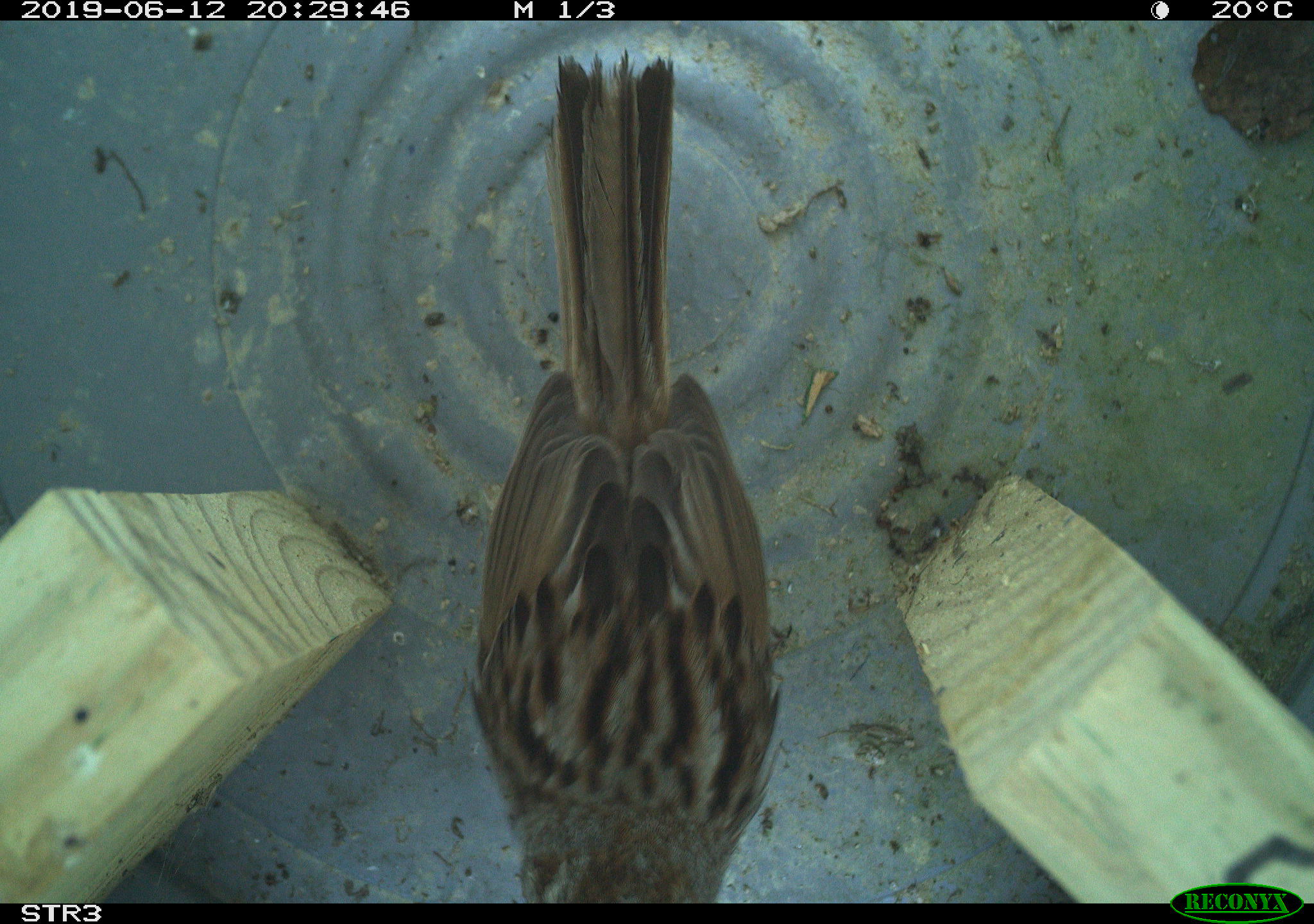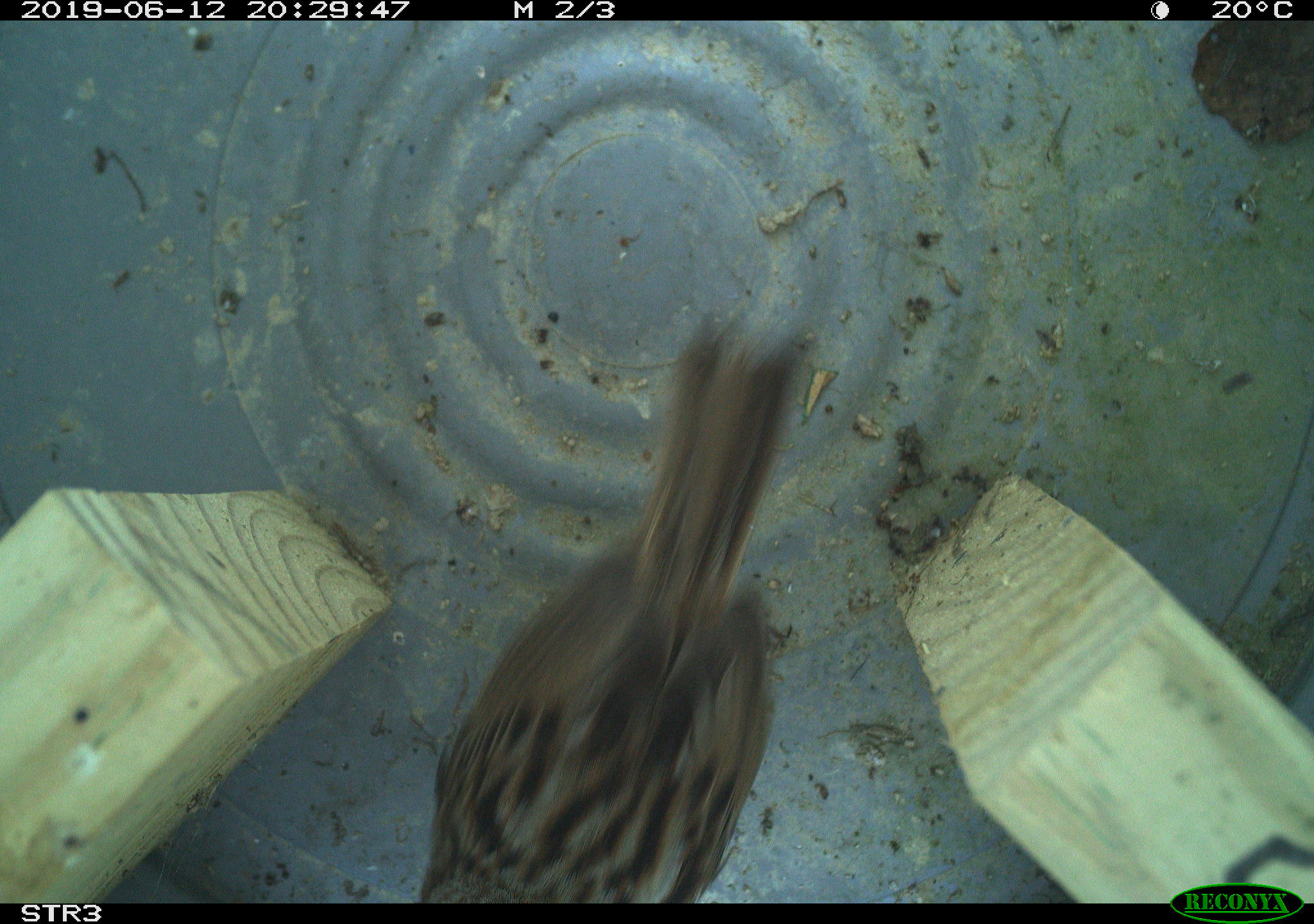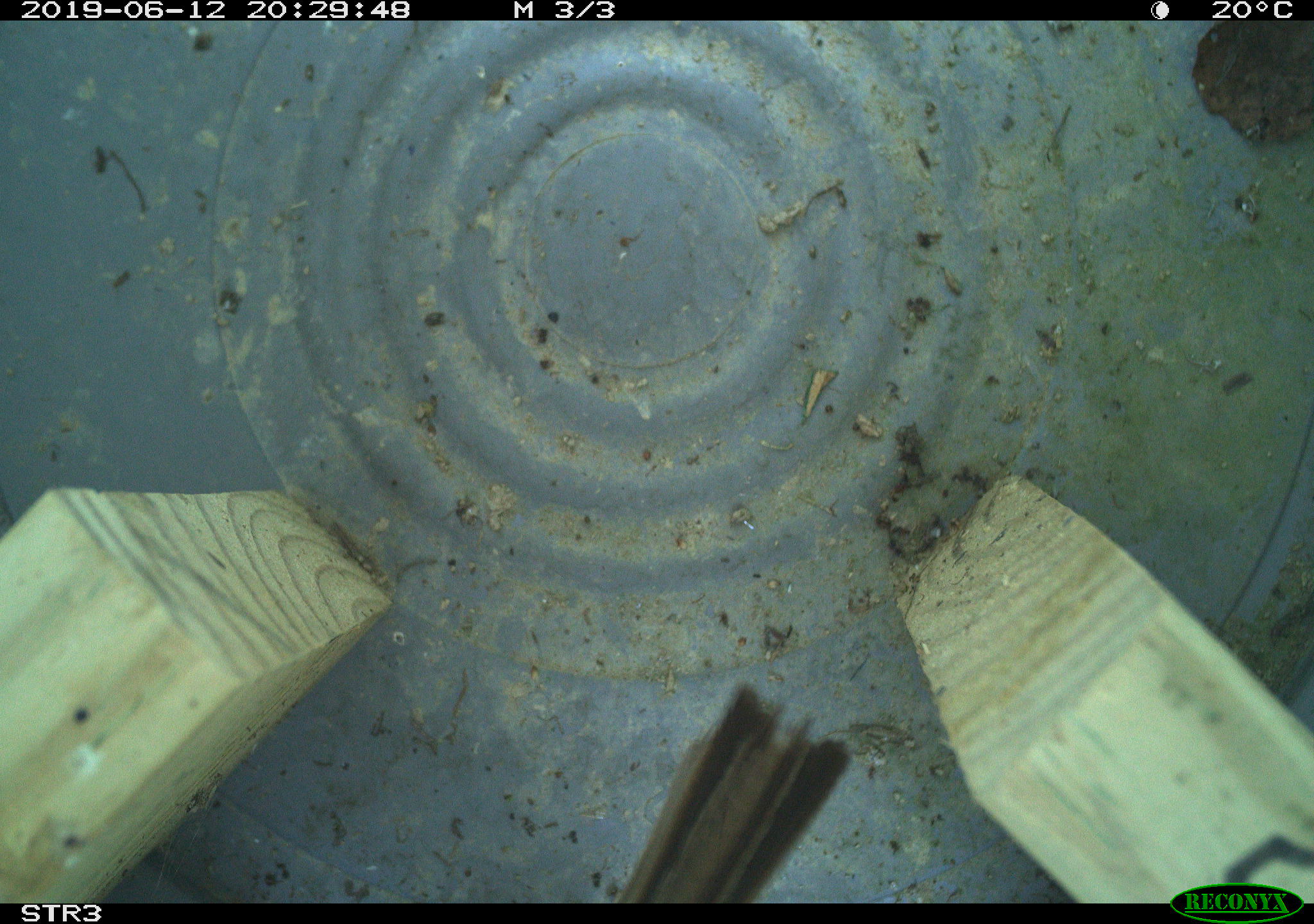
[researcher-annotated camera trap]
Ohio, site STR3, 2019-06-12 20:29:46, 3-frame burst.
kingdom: Animalia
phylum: Chordata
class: Aves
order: Passeriformes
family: Passerellidae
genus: Melospiza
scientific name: Melospiza melodia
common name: song sparrow